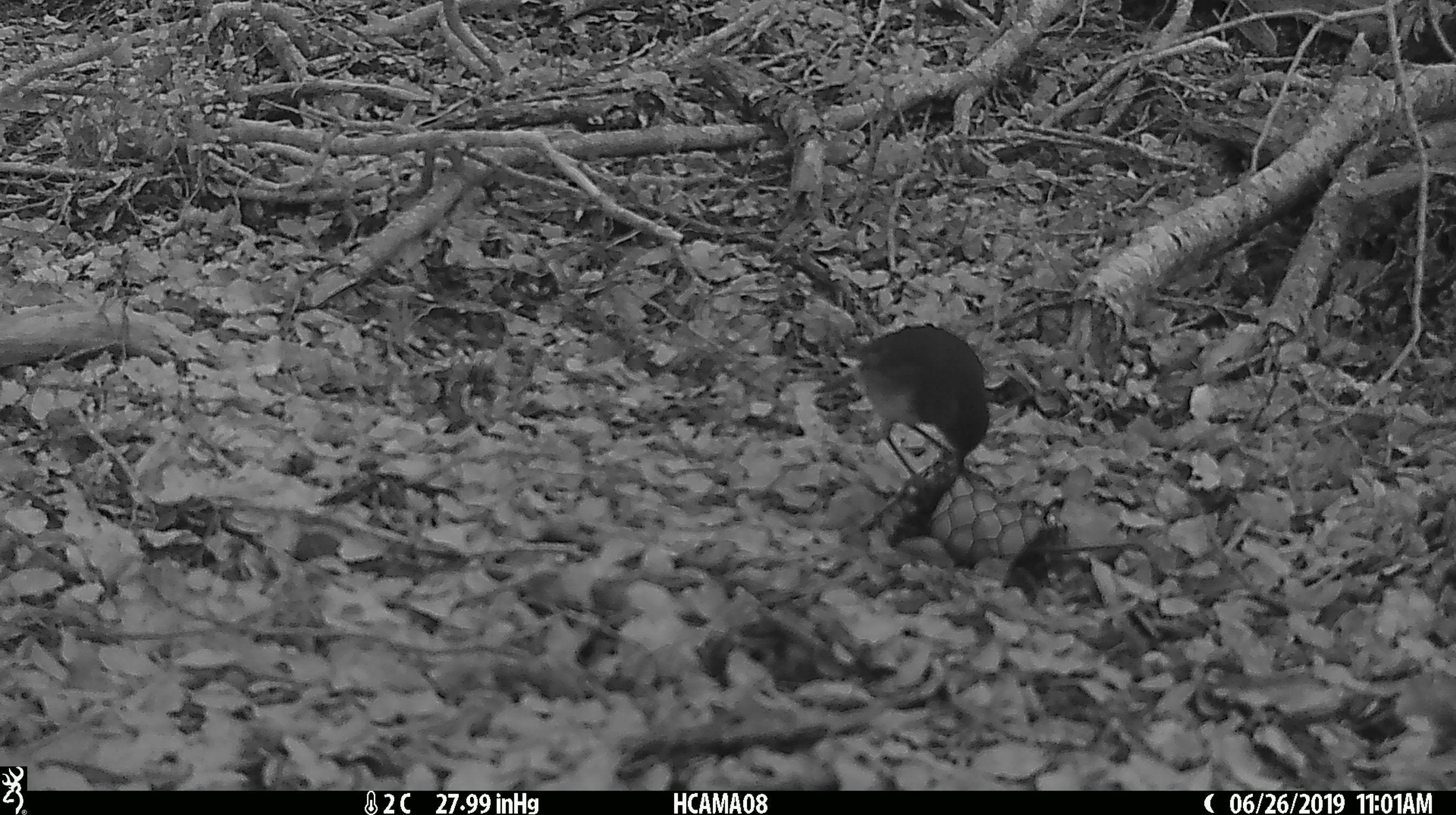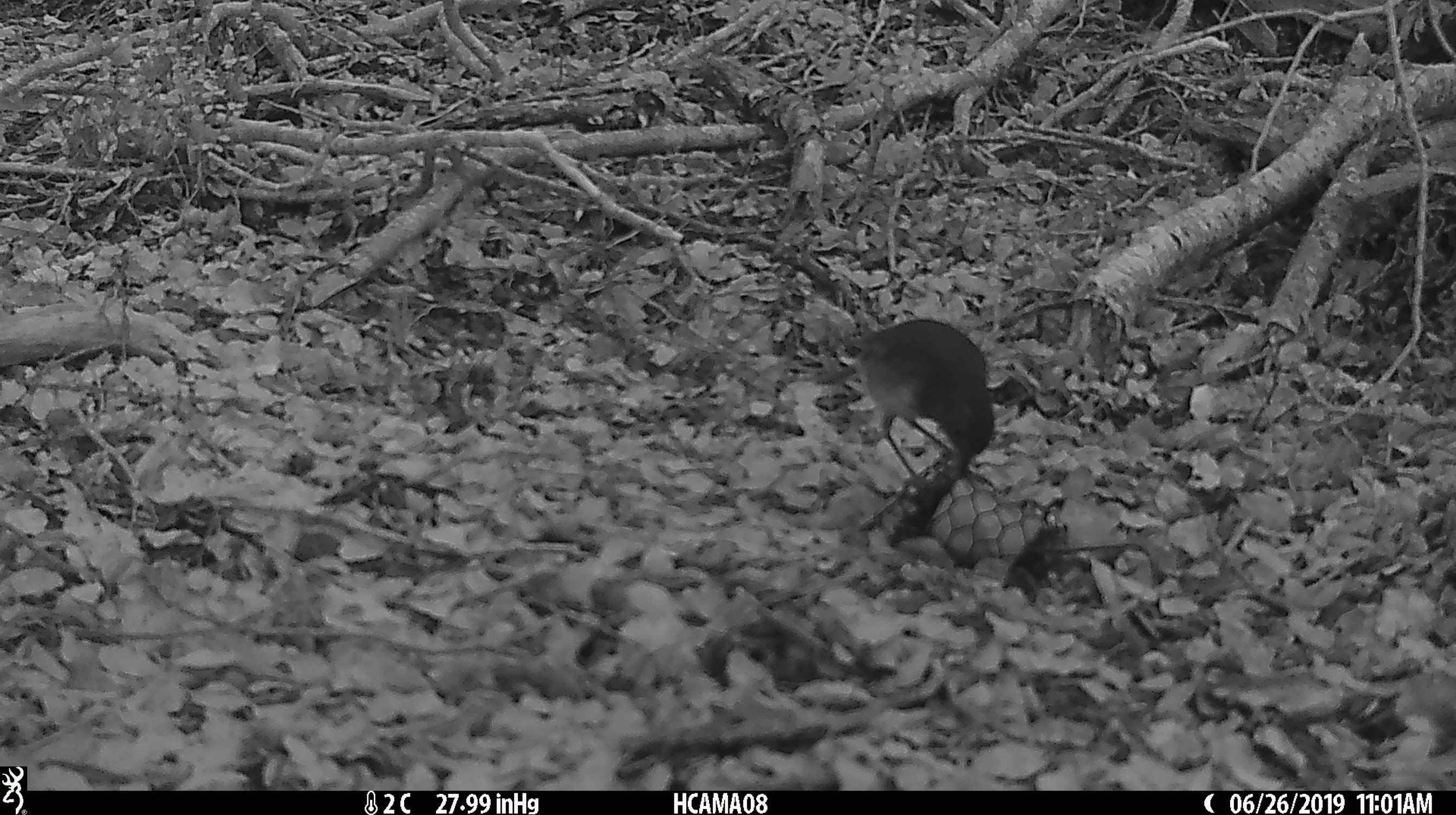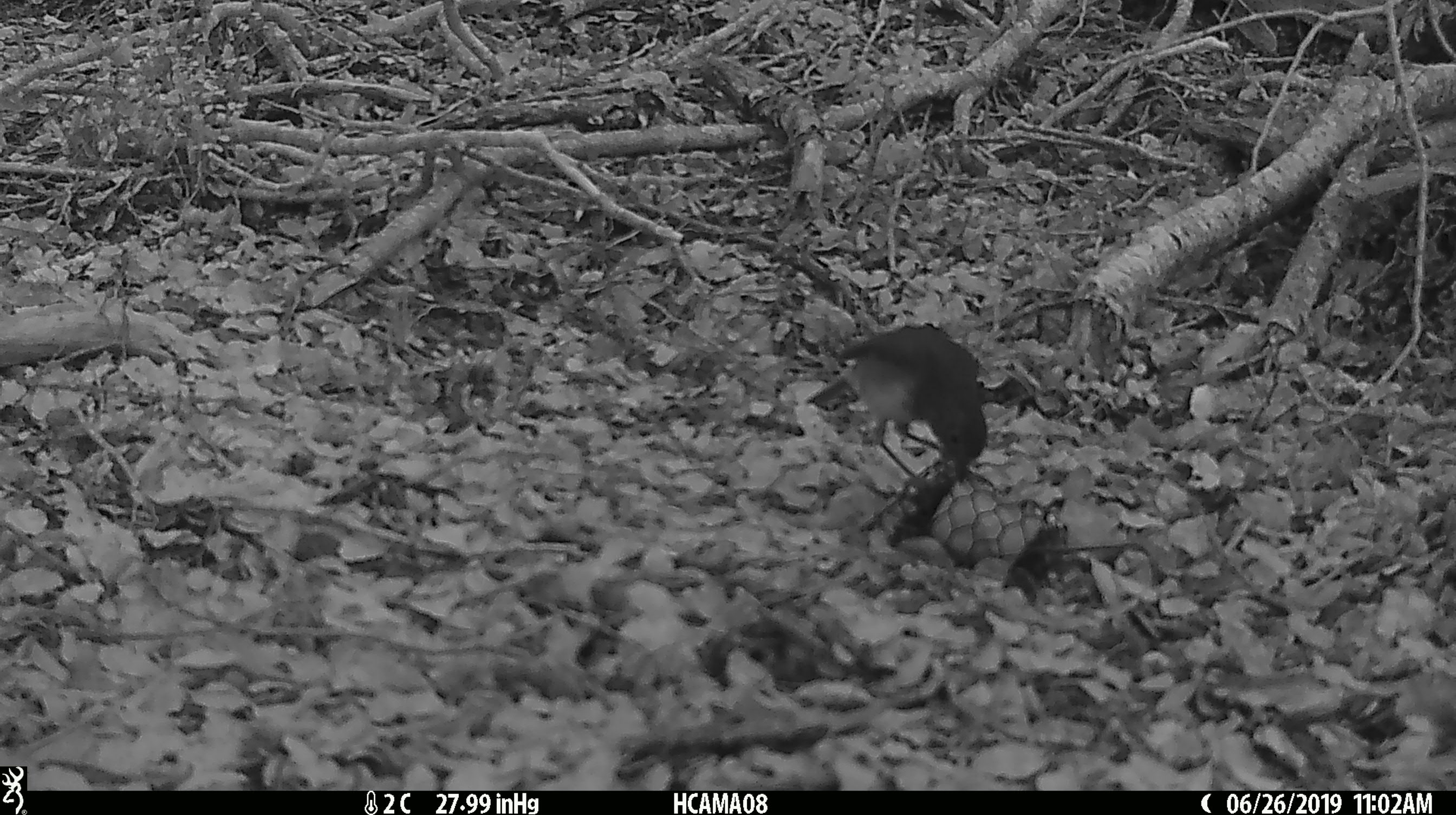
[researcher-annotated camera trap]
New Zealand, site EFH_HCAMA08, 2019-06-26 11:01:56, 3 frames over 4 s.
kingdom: Animalia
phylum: Chordata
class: Aves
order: Passeriformes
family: Petroicidae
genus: Petroica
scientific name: Petroica australis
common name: new zealand robin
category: robin